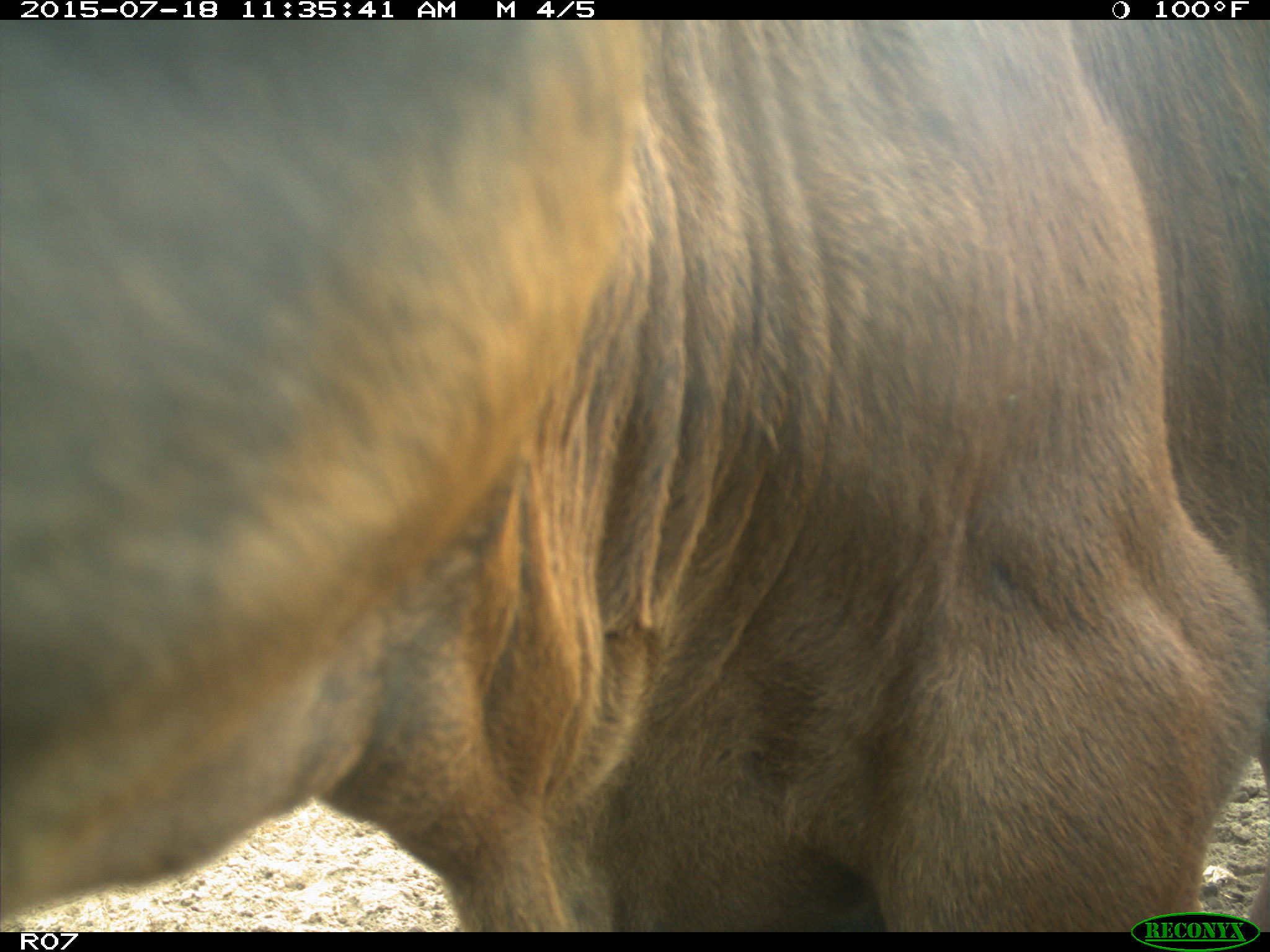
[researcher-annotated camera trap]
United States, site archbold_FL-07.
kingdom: Animalia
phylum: Chordata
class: Mammalia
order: Artiodactyla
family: Bovidae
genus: Bos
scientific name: Bos taurus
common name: domestic cow